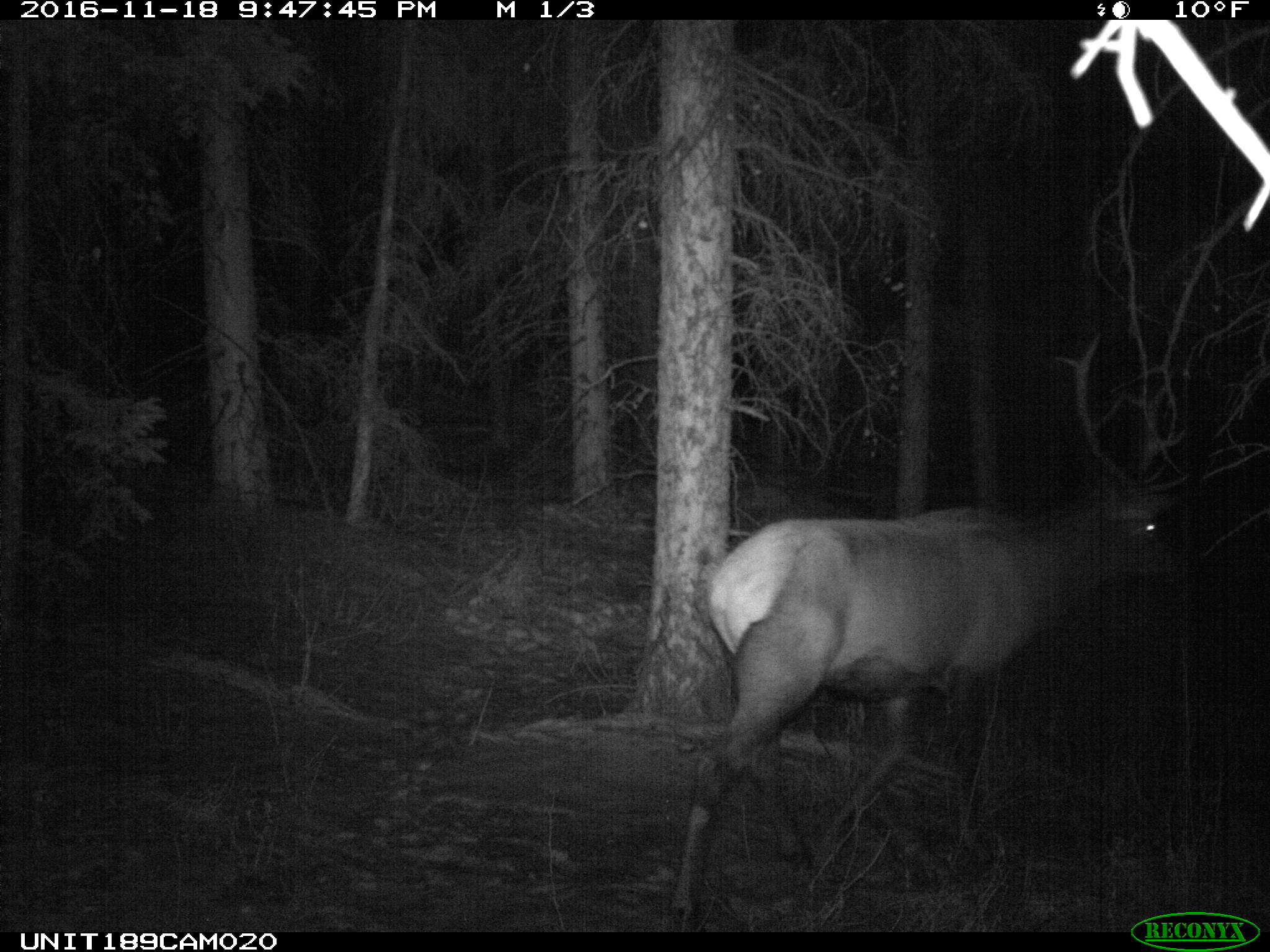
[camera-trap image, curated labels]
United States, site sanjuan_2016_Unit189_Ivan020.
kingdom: Animalia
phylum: Chordata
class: Mammalia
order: Artiodactyla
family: Cervidae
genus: Cervus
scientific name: Cervus elaphus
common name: red deer